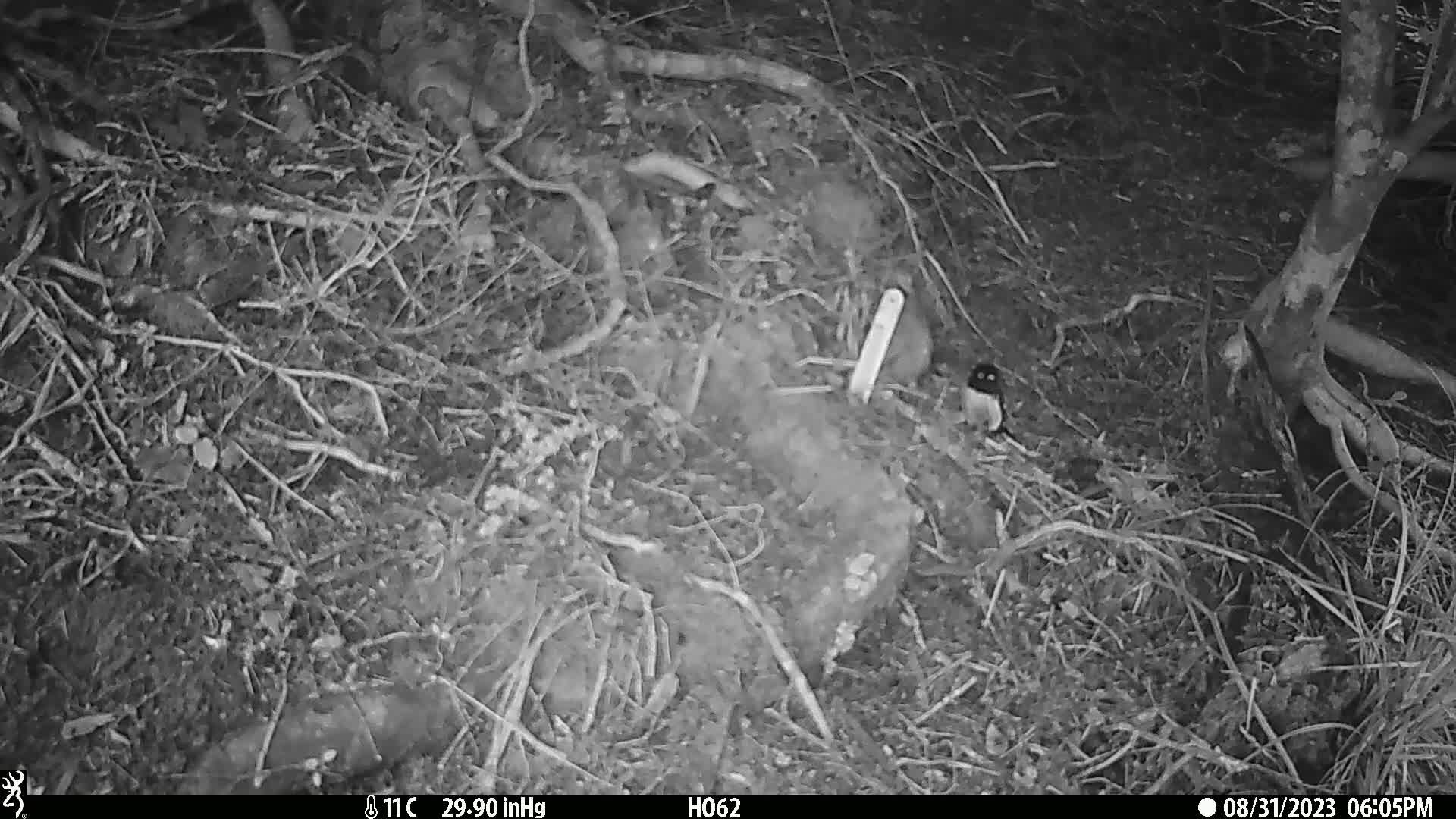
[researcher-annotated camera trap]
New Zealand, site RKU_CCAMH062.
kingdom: Animalia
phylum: Chordata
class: Aves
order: Passeriformes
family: Petroicidae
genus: Petroica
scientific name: Petroica macrocephala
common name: tomtit